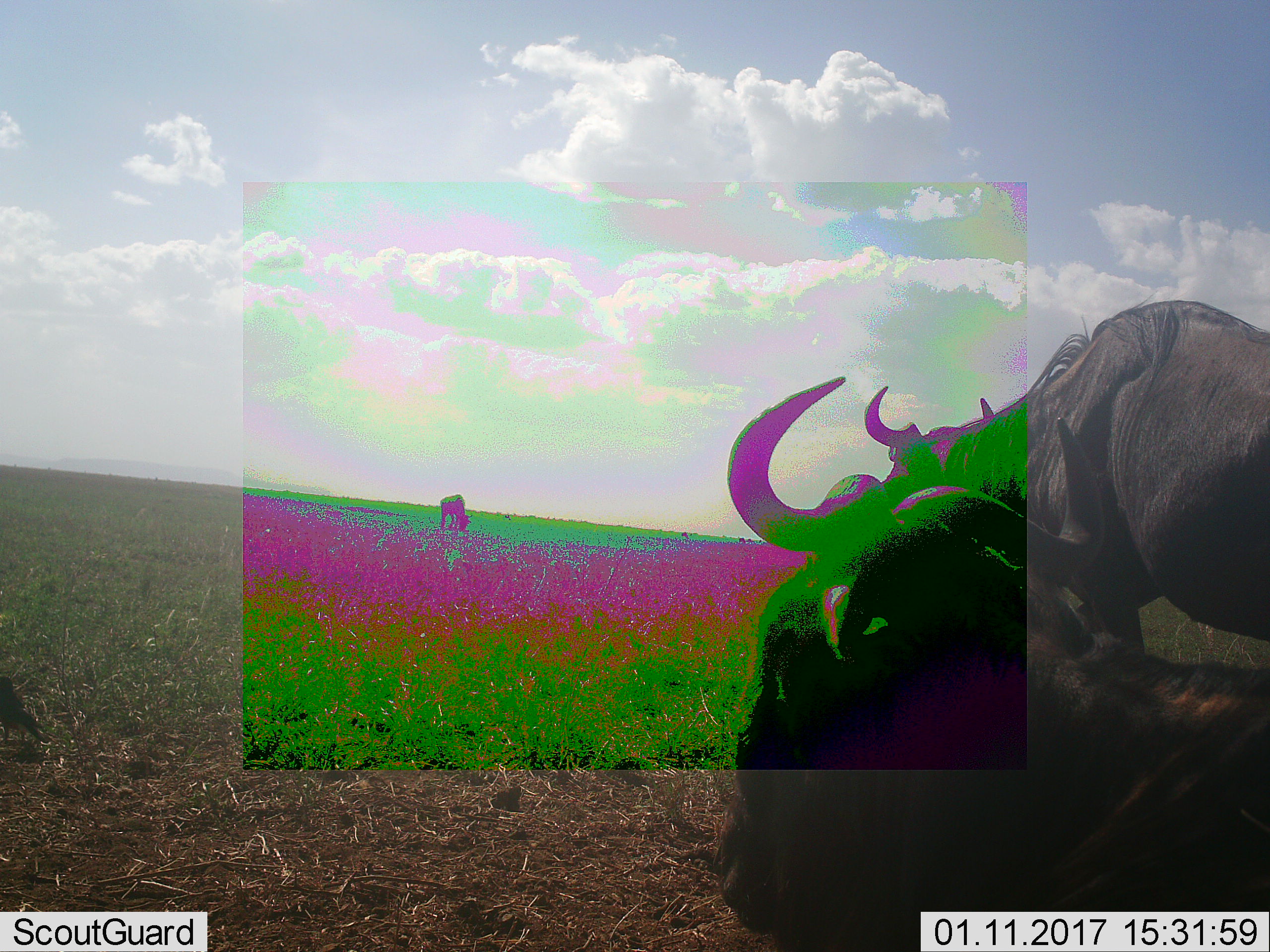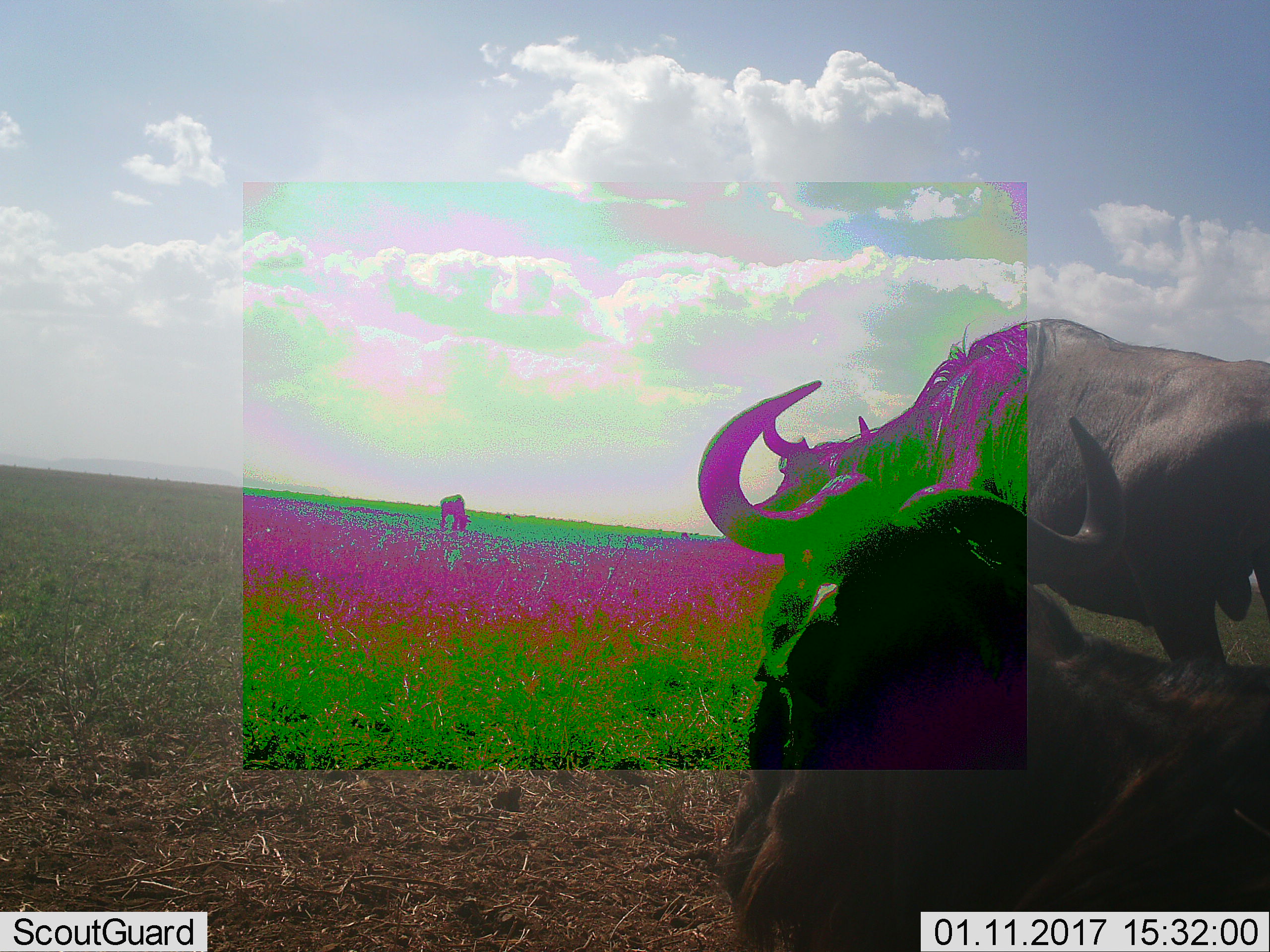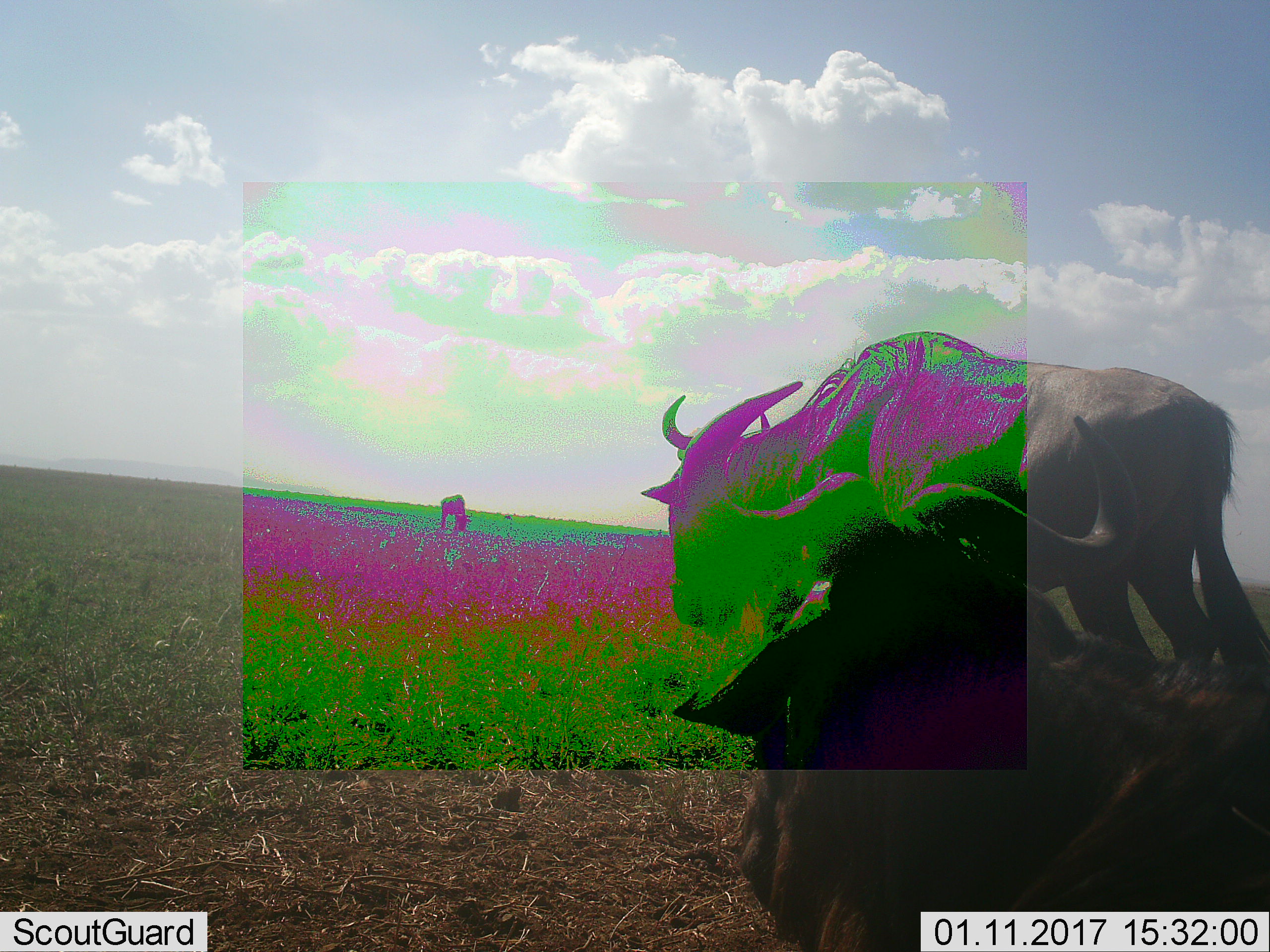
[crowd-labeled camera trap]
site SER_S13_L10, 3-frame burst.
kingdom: Animalia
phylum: Chordata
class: Mammalia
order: Artiodactyla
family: Bovidae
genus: Connochaetes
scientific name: Connochaetes taurinus taurinus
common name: blue wildebeest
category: wildebeestblue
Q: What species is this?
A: Wildebeestblue (blue wildebeest) (Connochaetes taurinus taurinus).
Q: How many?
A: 3.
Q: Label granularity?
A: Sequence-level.